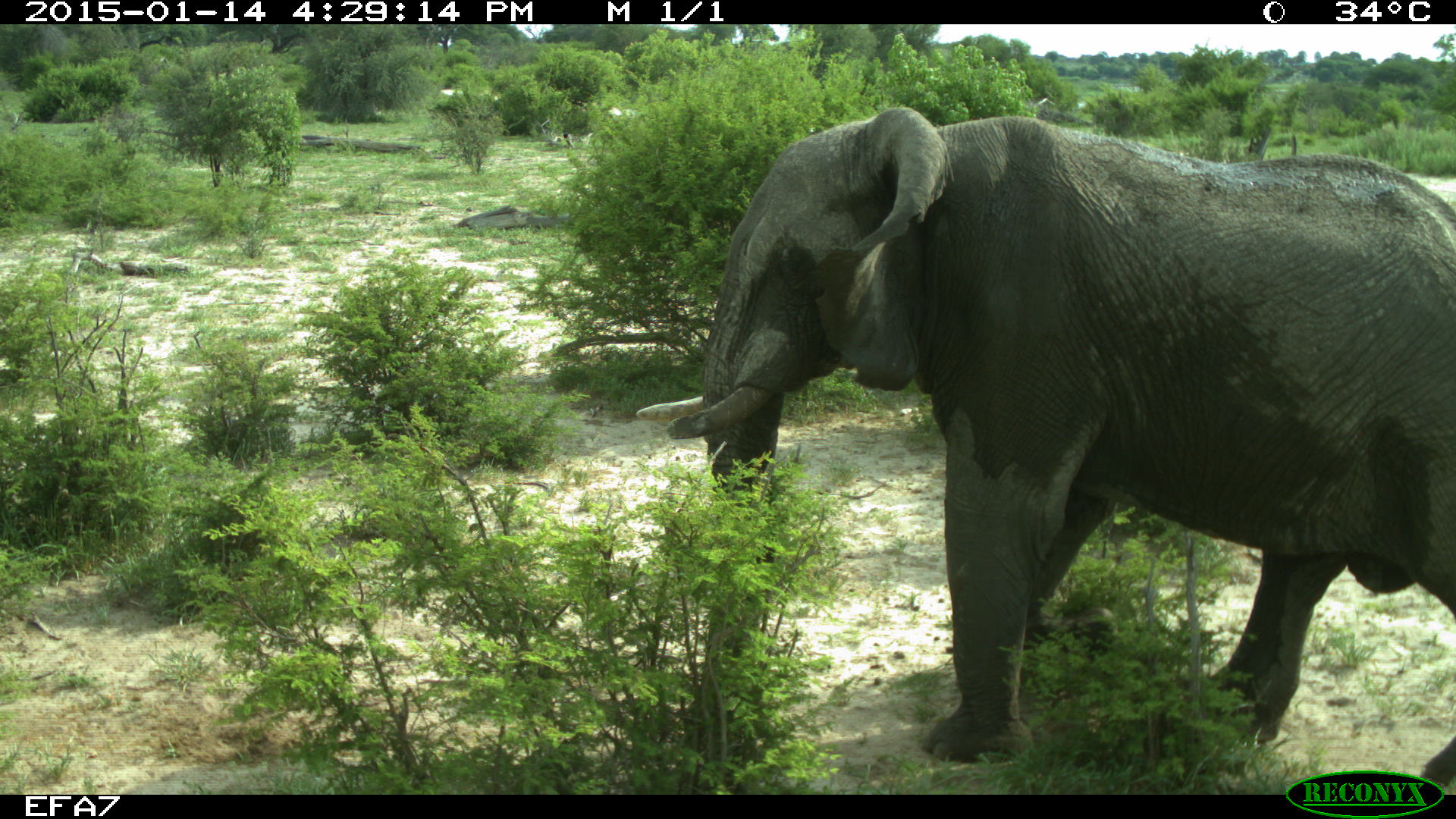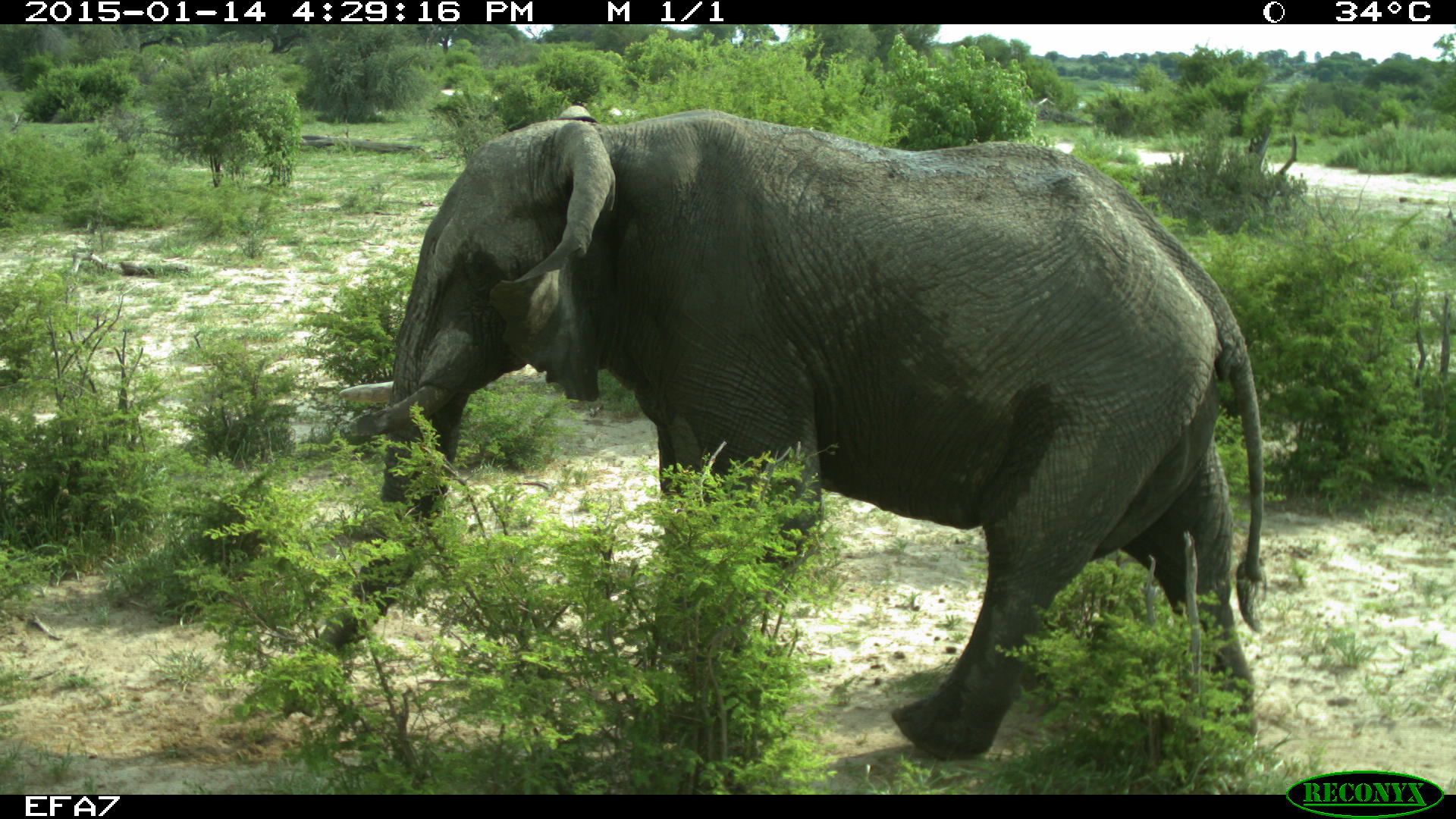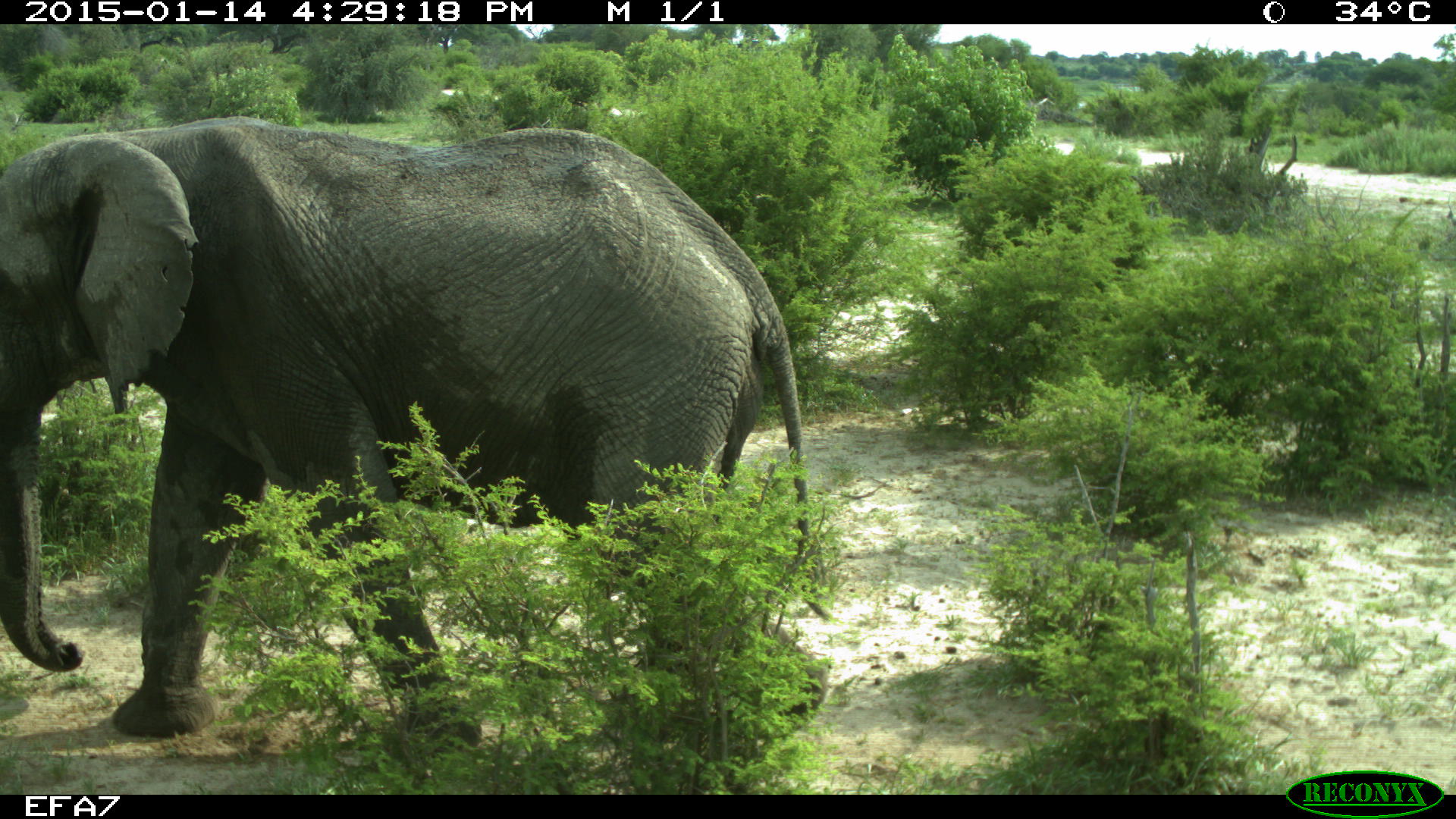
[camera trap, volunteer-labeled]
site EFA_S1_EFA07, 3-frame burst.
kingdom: Animalia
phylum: Chordata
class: Mammalia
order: Proboscidea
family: Elephantidae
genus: Loxodonta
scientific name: Loxodonta africana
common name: african bush elephant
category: elephant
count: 1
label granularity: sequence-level